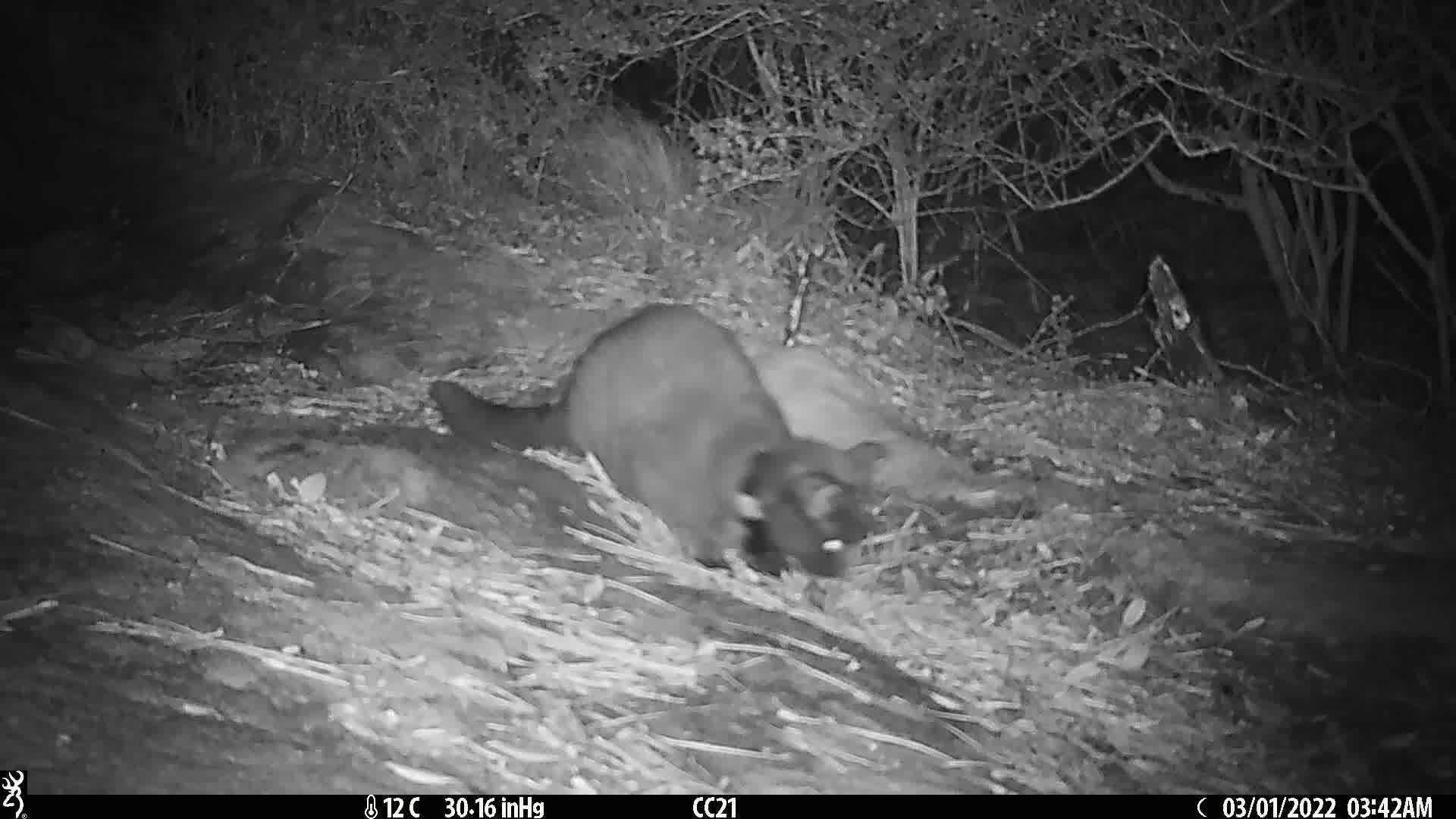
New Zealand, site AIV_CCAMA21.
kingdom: Animalia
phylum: Chordata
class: Mammalia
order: Carnivora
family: Felidae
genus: Felis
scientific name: Felis catus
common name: domestic cat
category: cat